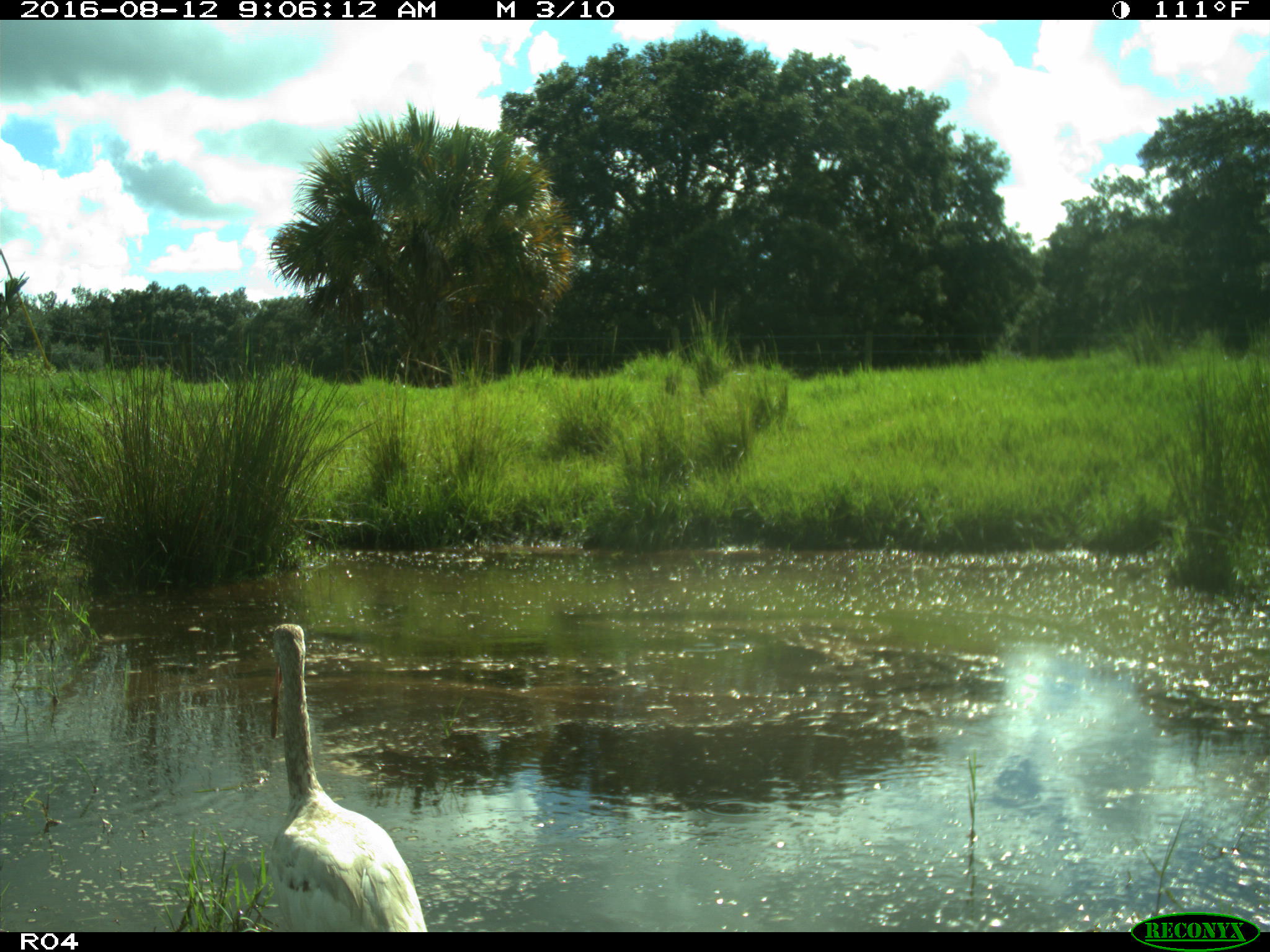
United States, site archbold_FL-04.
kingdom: Animalia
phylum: Chordata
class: Aves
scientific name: Aves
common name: birds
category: unidentified bird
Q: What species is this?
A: Unidentified bird (birds) (Aves).